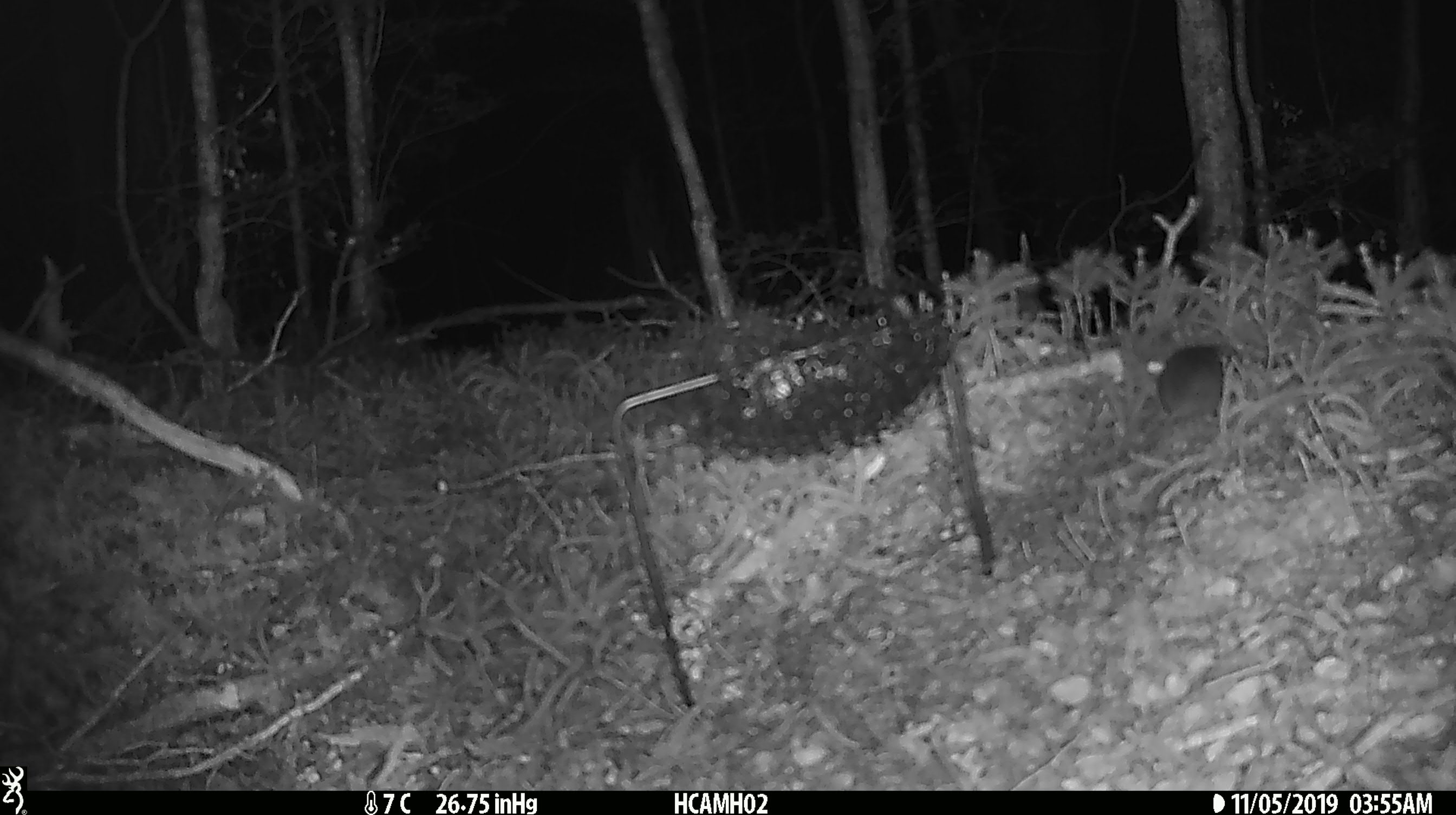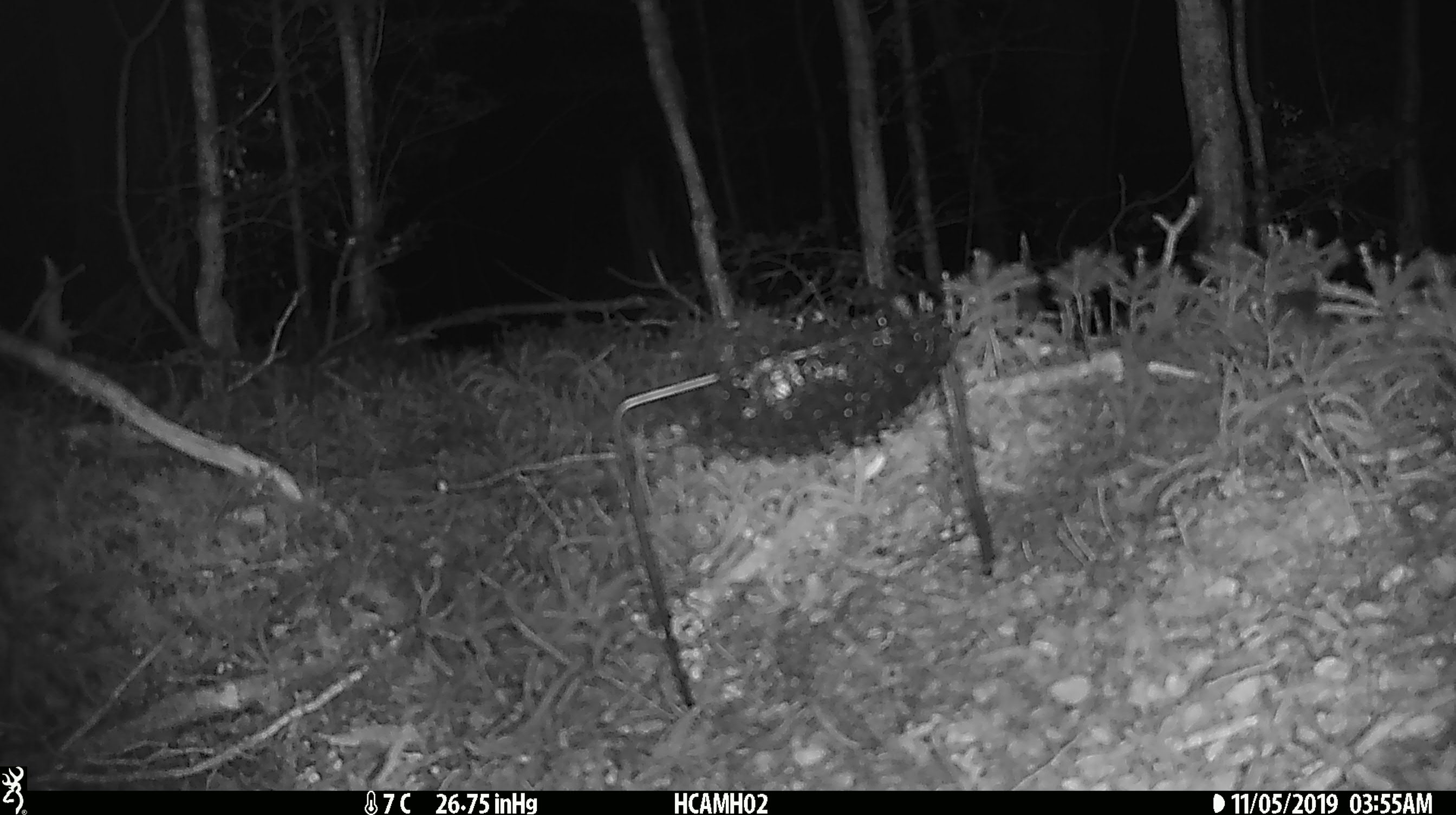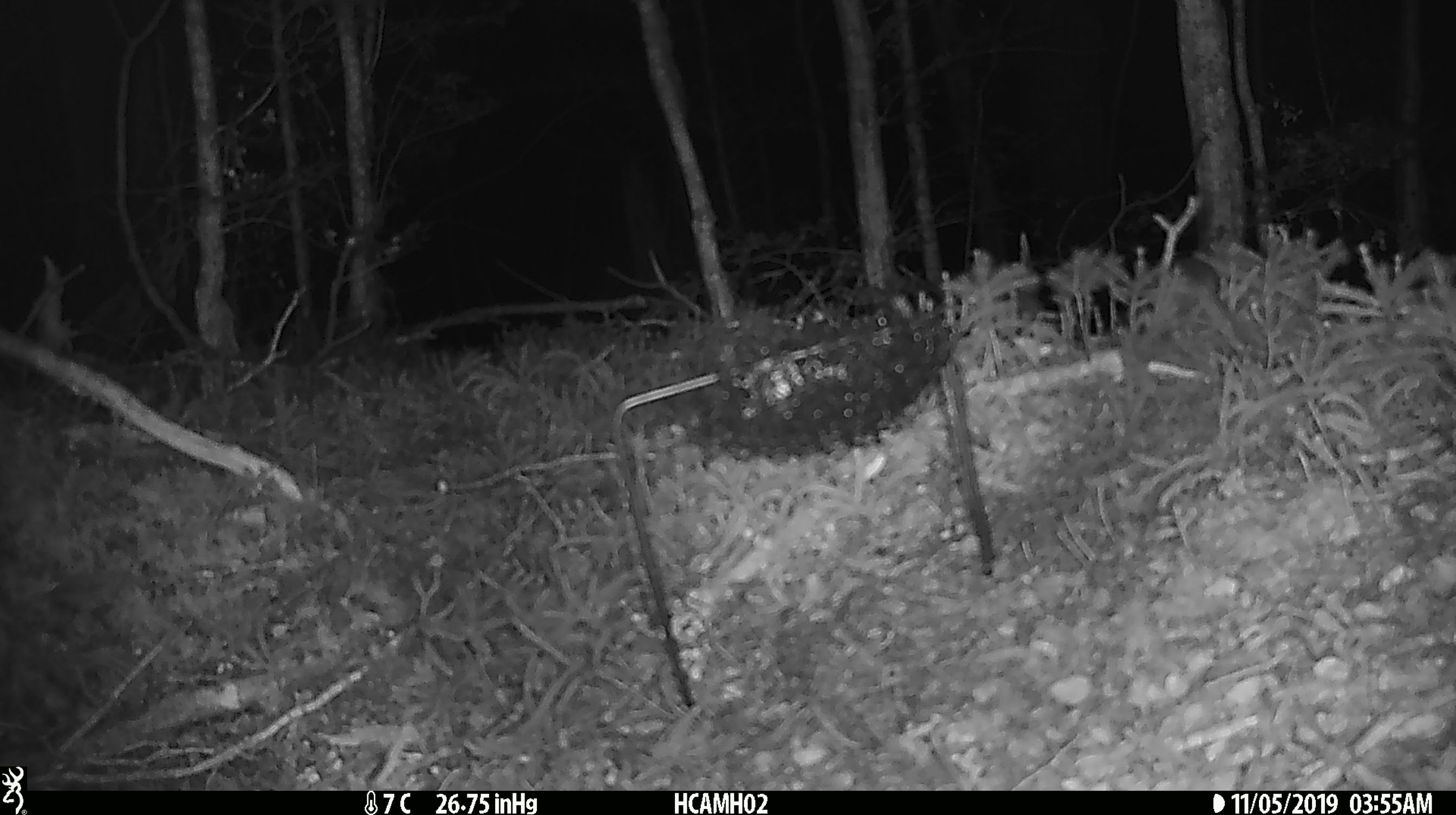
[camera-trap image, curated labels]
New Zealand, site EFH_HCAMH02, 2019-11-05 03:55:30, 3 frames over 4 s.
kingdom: Animalia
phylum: Chordata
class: Mammalia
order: Rodentia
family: Muridae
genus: Mus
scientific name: Mus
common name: mouse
Mouse (Mus).